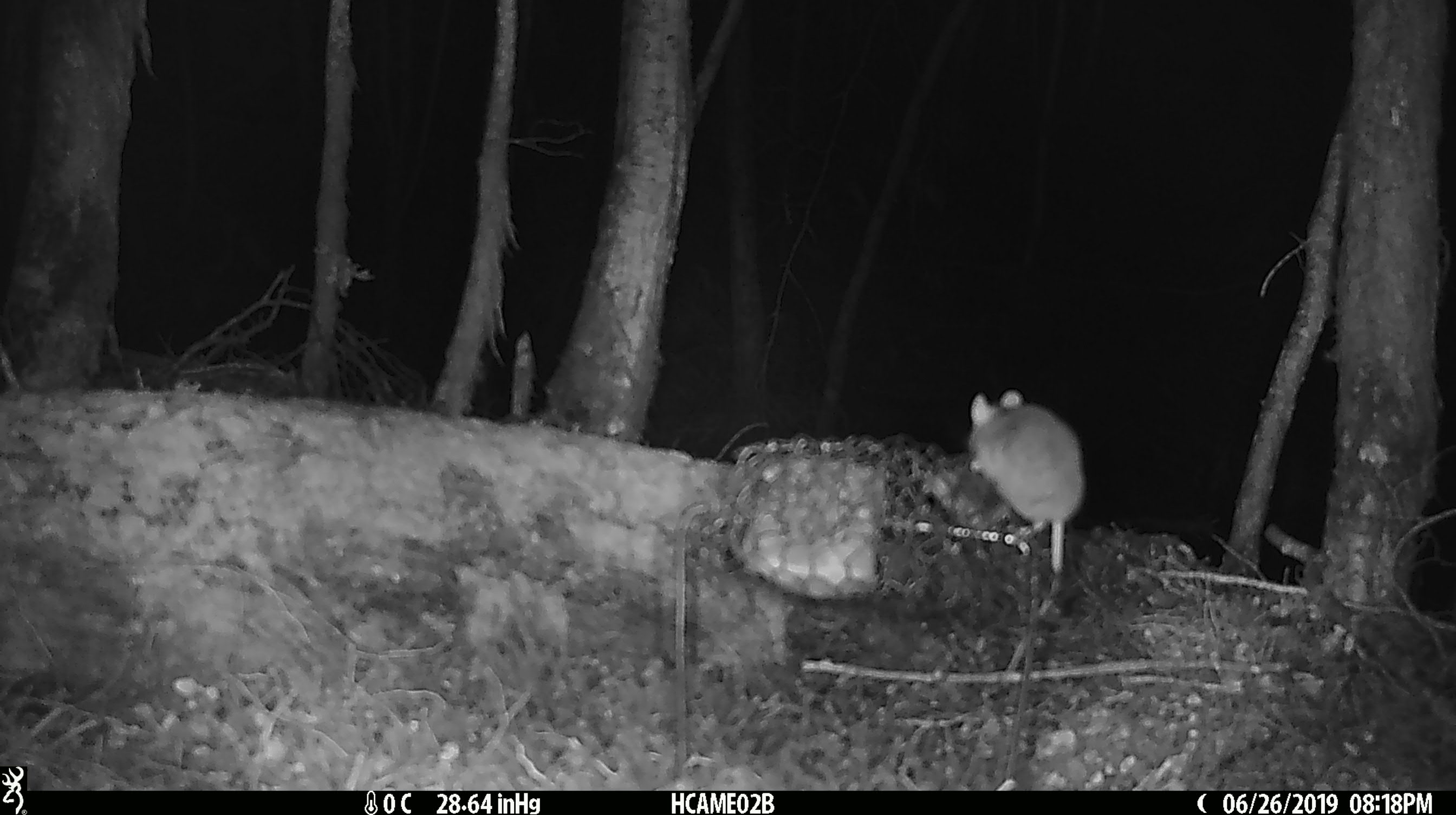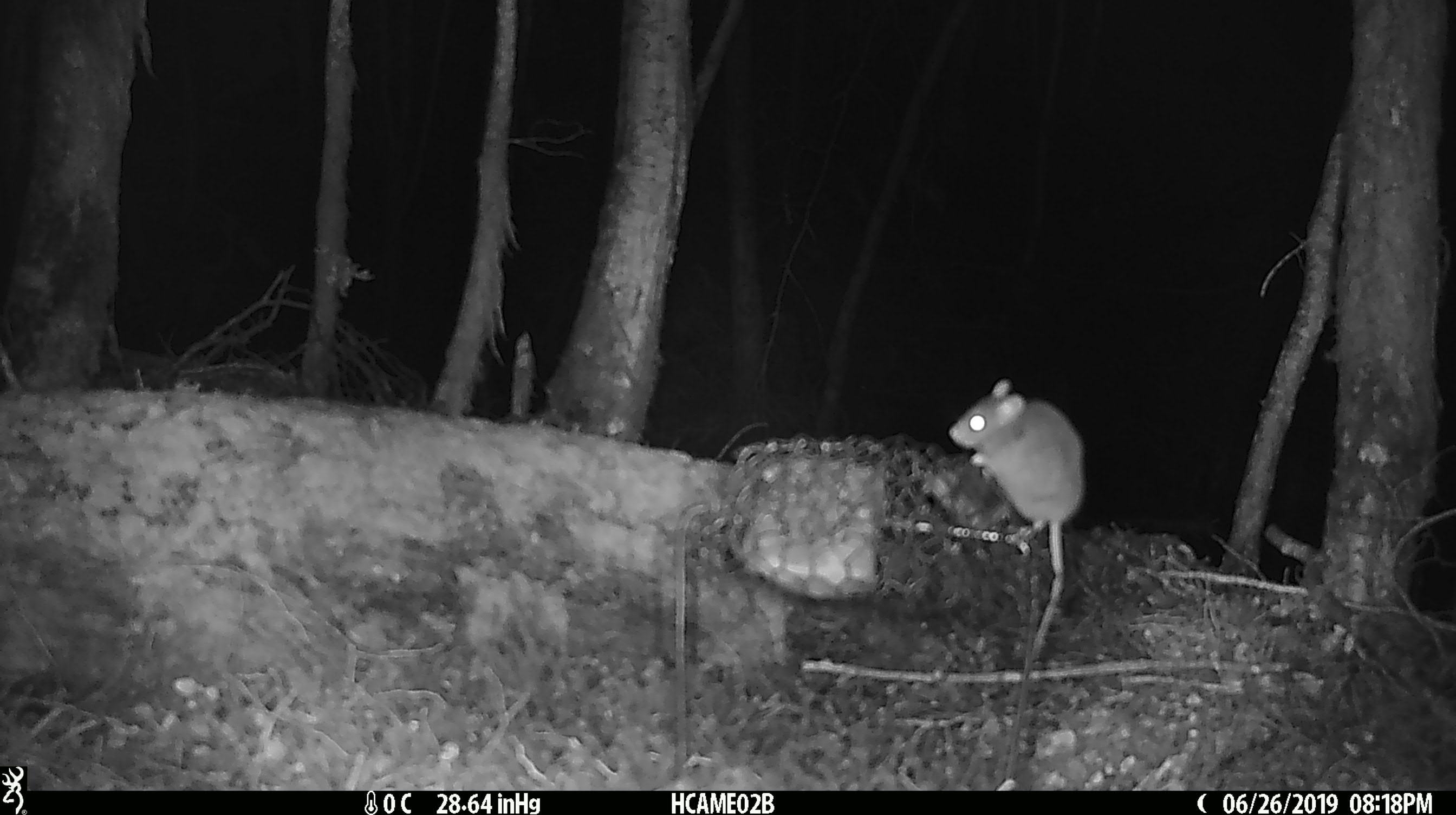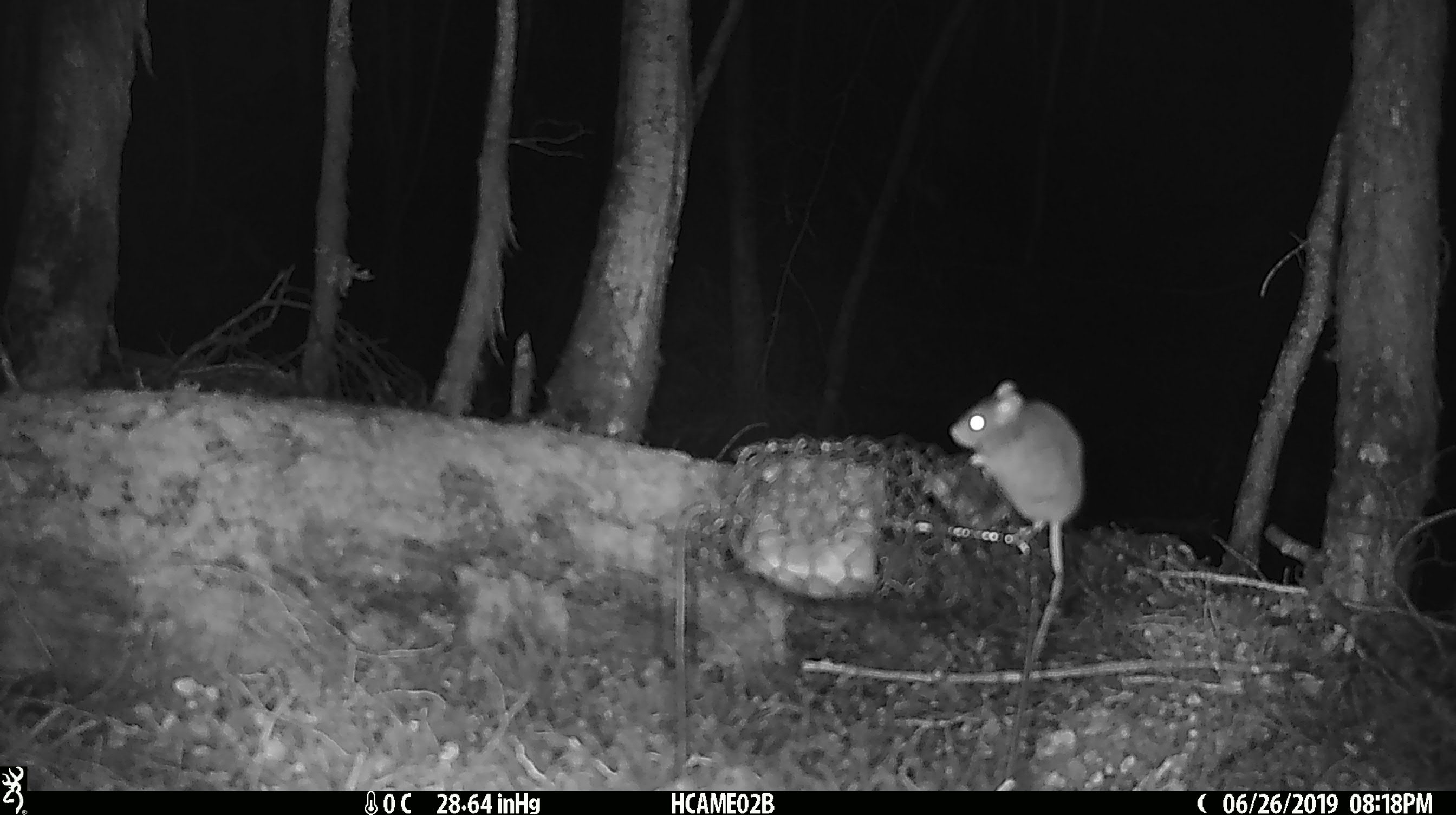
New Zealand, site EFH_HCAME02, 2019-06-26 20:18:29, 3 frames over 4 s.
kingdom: Animalia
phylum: Chordata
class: Mammalia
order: Rodentia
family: Muridae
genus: Mus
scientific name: Mus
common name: mouse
Mouse (Mus).